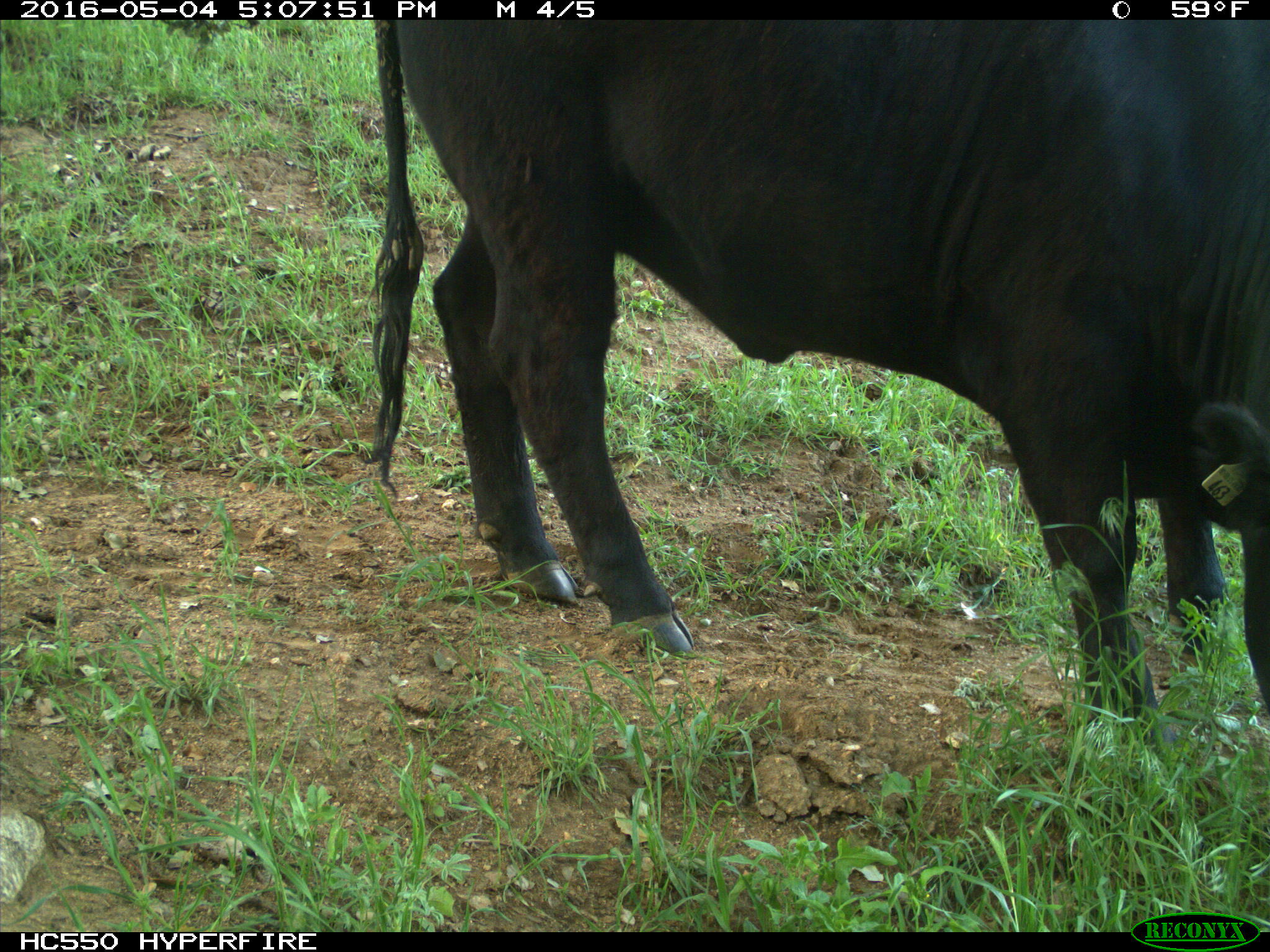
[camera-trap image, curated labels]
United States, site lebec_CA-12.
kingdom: Animalia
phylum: Chordata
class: Mammalia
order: Artiodactyla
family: Bovidae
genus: Bos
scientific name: Bos taurus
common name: domestic cow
Bos taurus (domestic cow).